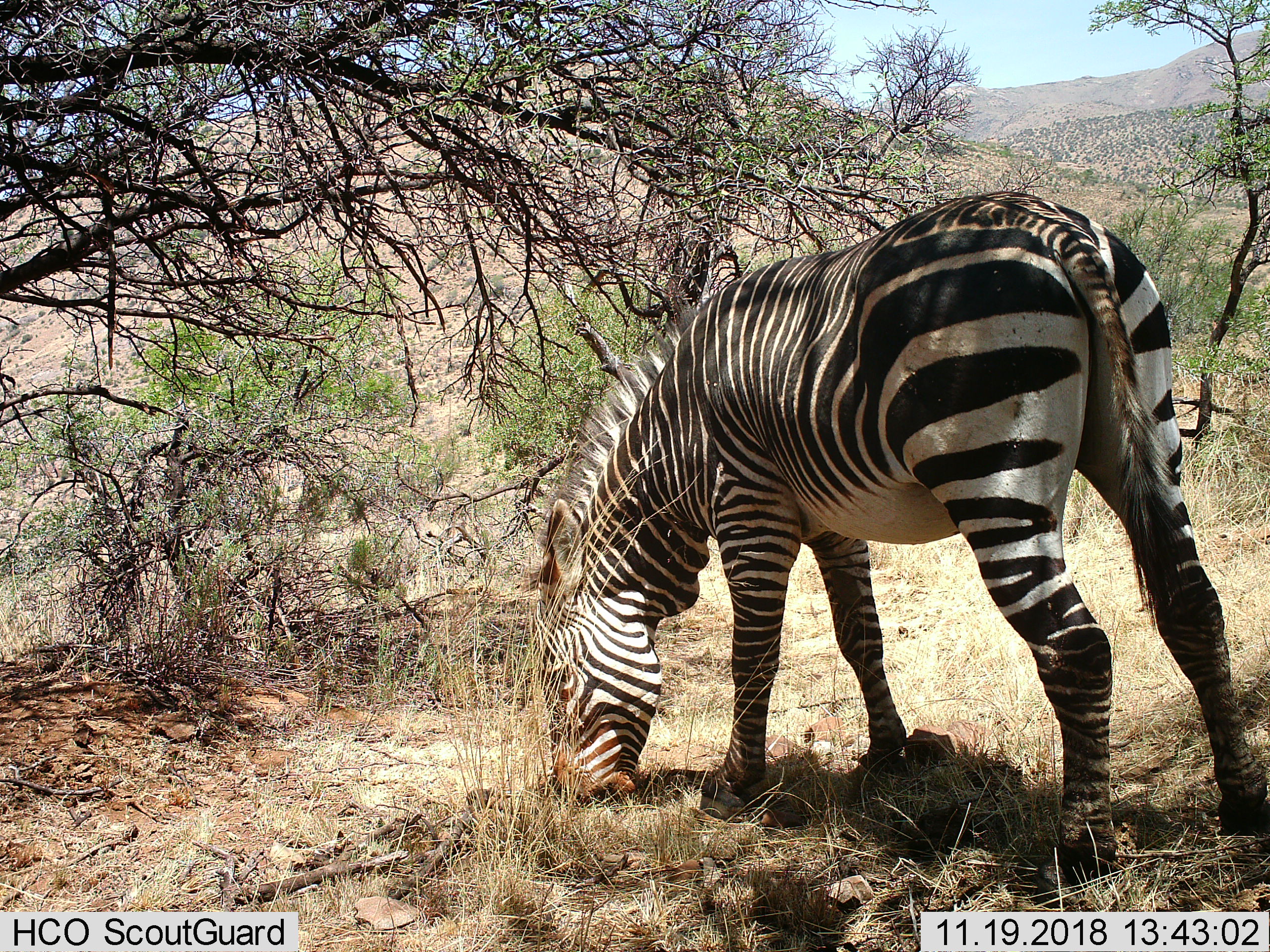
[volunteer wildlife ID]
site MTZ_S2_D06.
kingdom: Animalia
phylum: Chordata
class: Mammalia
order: Perissodactyla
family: Equidae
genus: Equus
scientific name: Equus zebra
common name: mountain zebra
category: zebramountain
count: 1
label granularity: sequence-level